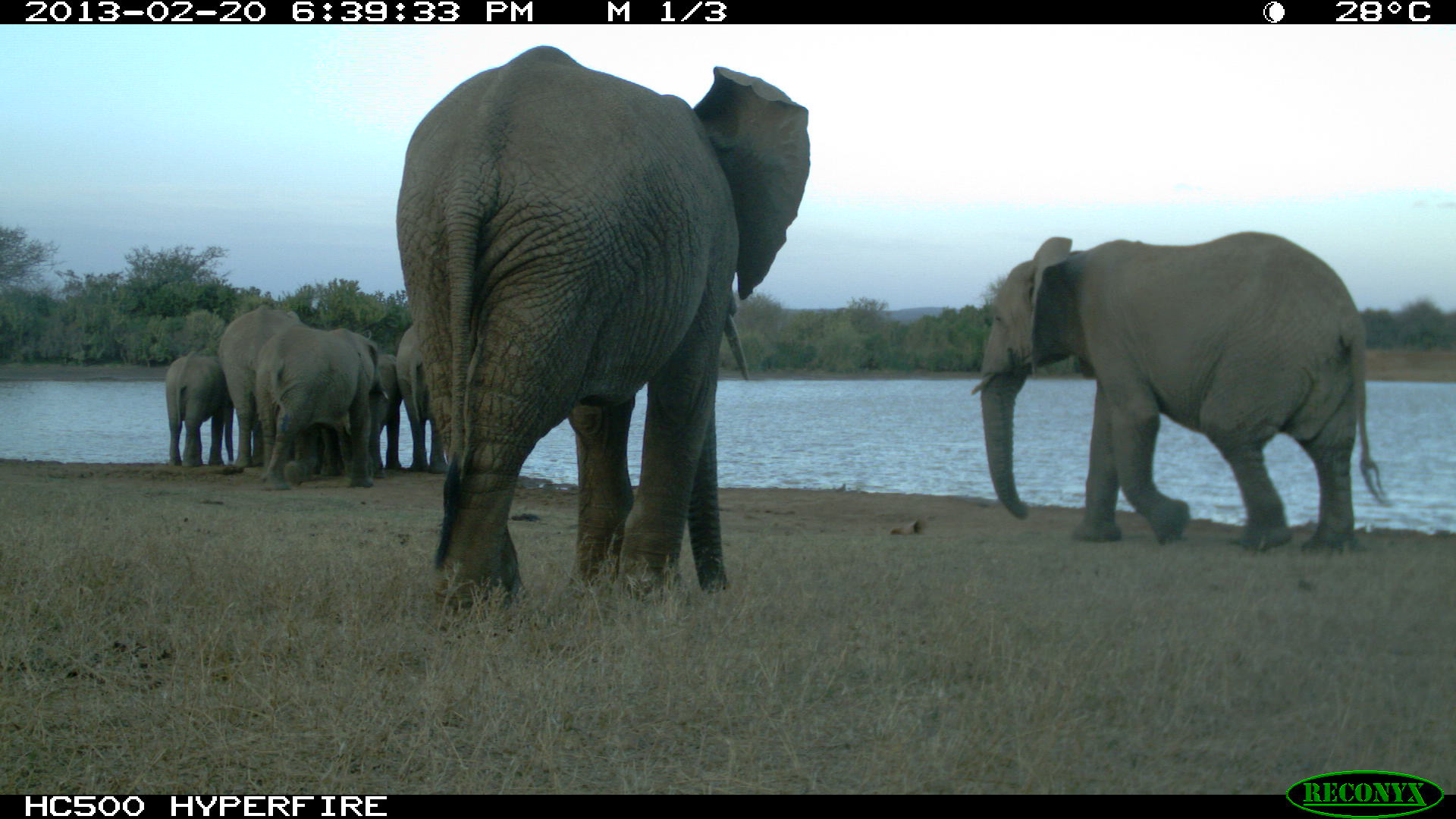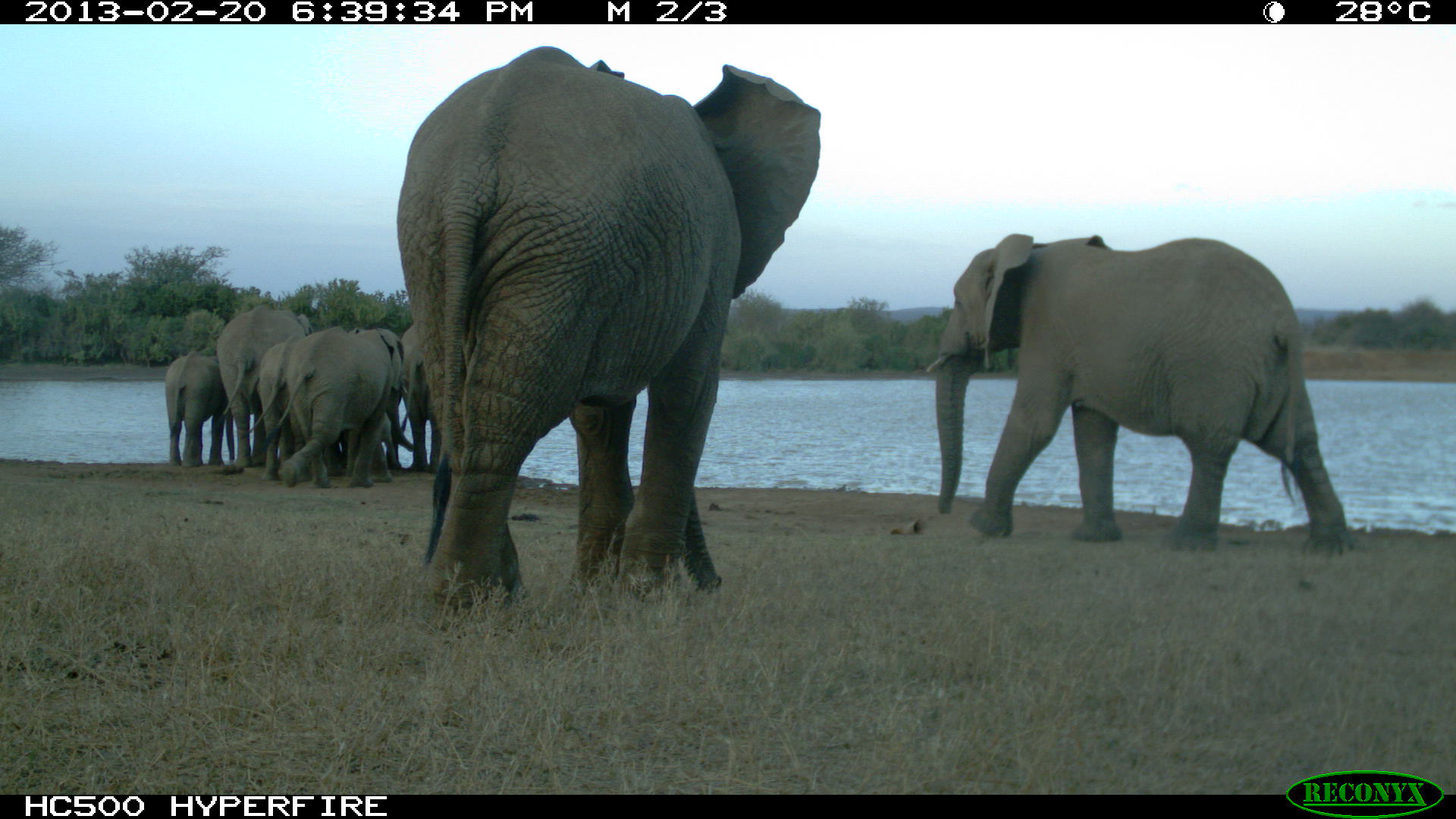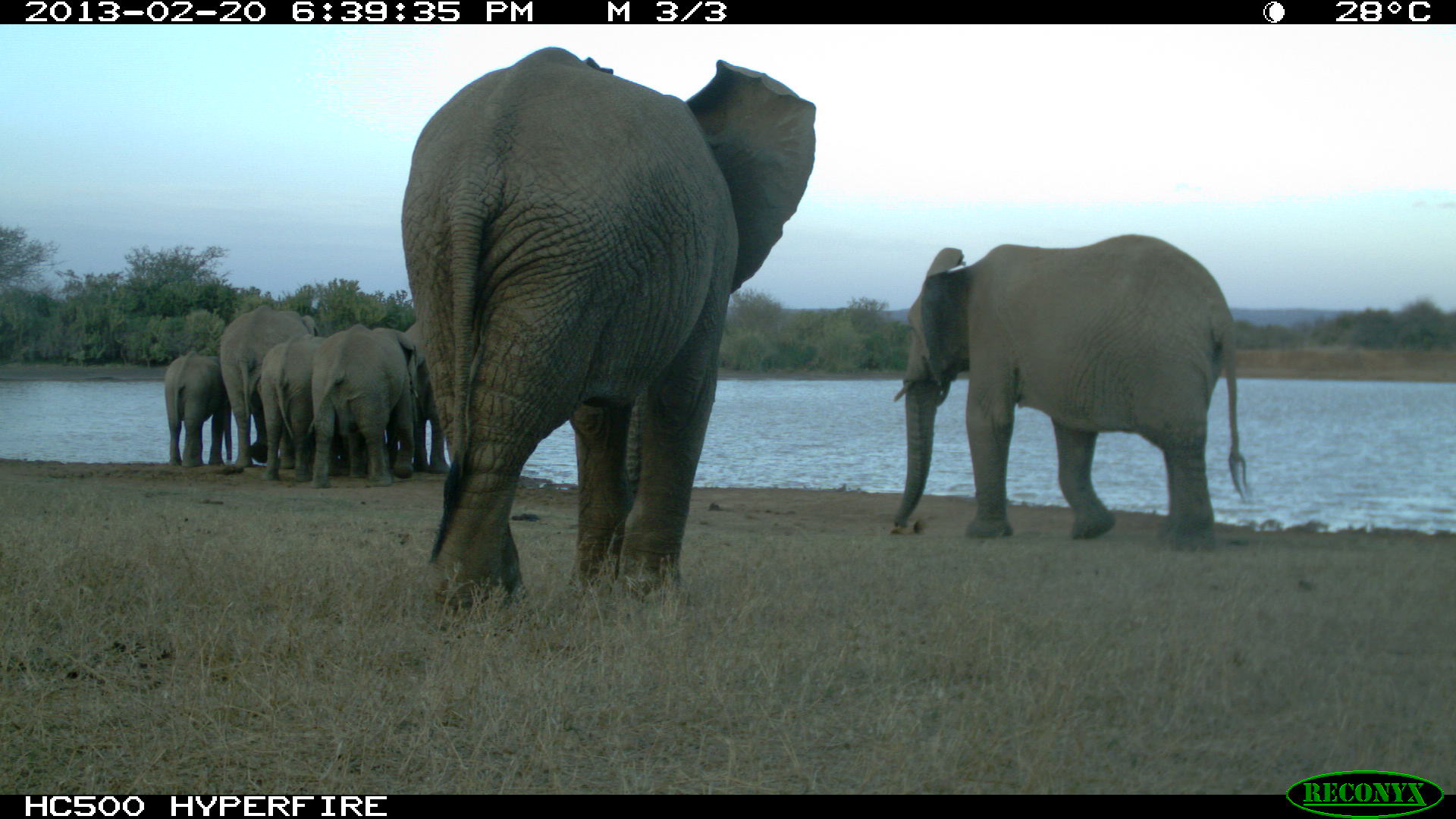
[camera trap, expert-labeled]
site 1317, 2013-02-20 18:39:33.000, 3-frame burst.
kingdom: Animalia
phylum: Chordata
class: Mammalia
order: Proboscidea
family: Elephantidae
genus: Loxodonta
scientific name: Loxodonta africana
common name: african bush elephant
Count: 10.